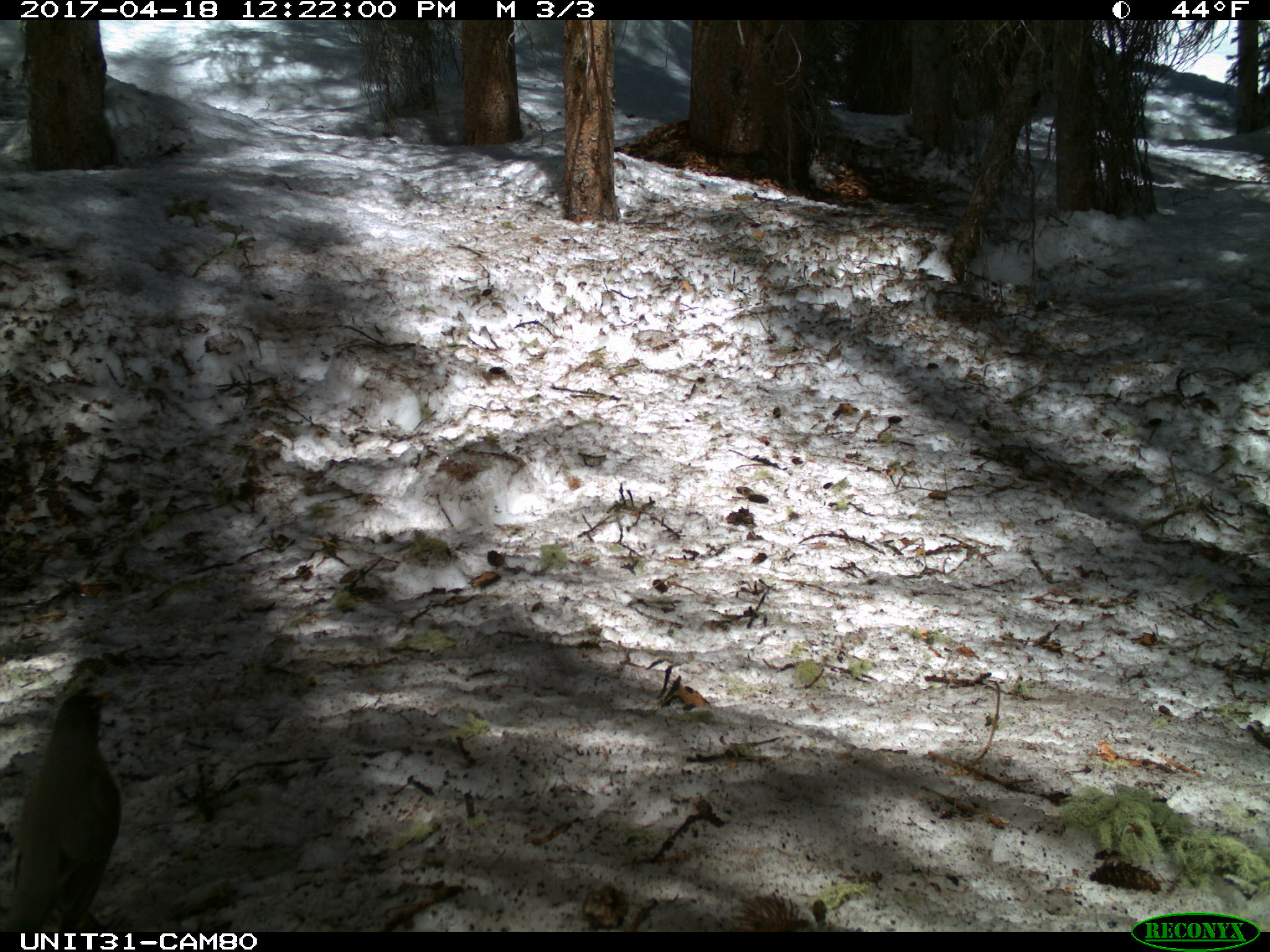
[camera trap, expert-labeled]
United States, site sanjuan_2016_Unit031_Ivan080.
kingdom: Animalia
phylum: Chordata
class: Aves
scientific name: Aves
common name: birds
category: unidentified bird